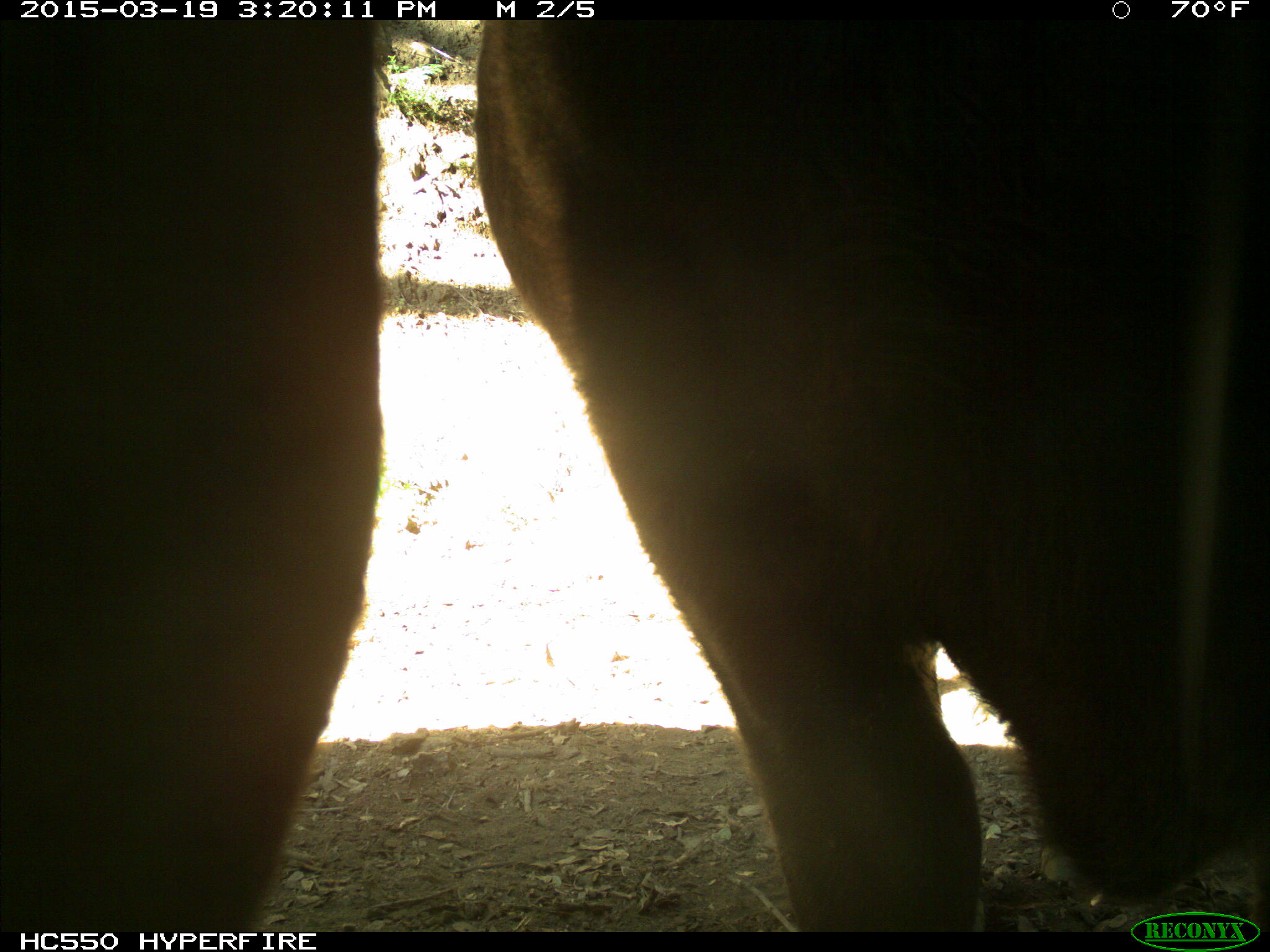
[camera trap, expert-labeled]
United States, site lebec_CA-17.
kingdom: Animalia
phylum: Chordata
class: Mammalia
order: Artiodactyla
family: Bovidae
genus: Bos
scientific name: Bos taurus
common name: domestic cow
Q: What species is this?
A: Bos taurus (domestic cow).